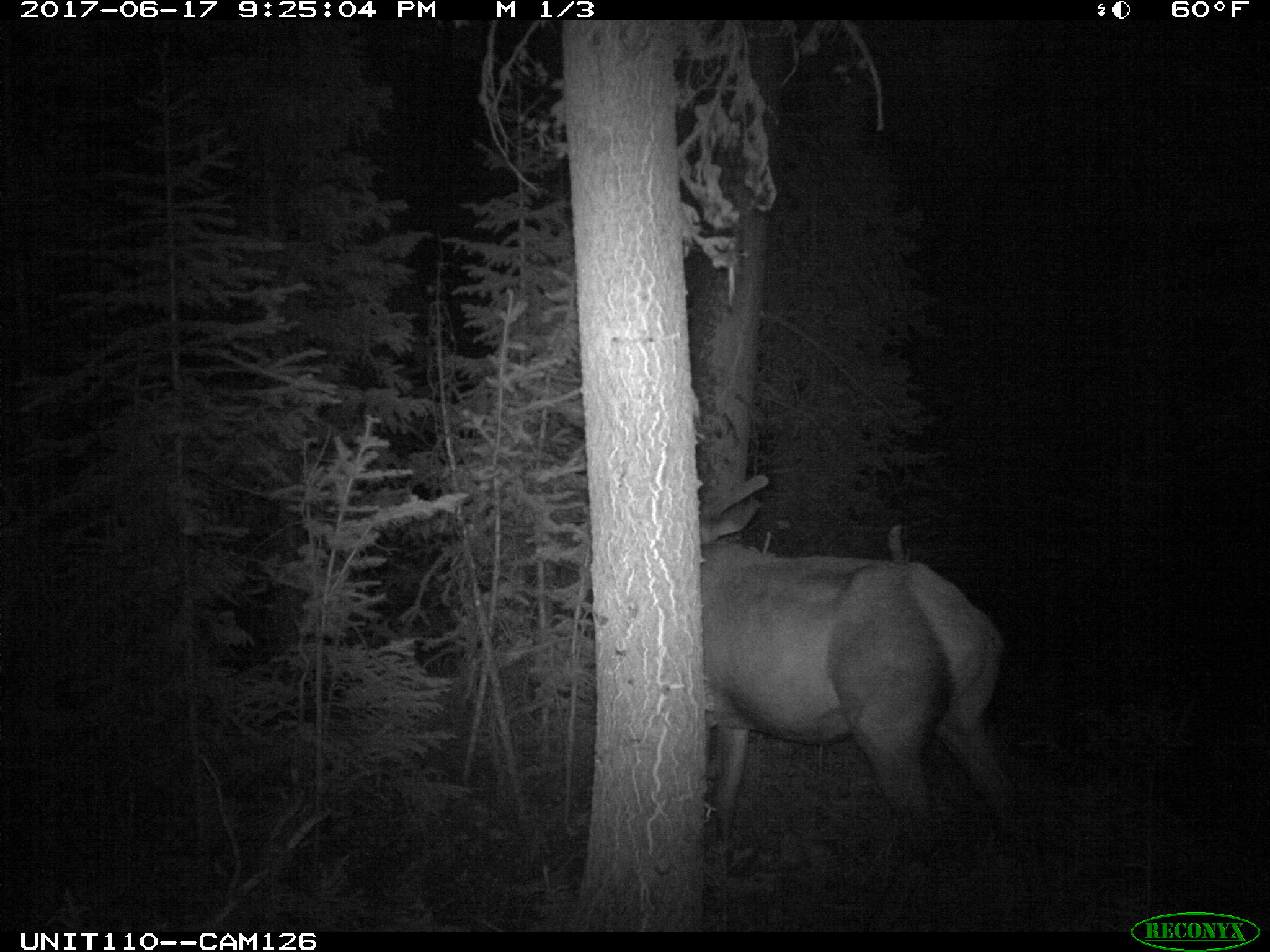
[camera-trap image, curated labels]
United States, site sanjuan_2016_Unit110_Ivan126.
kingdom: Animalia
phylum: Chordata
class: Mammalia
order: Artiodactyla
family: Cervidae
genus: Cervus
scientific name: Cervus elaphus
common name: red deer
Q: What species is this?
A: Cervus elaphus (red deer).